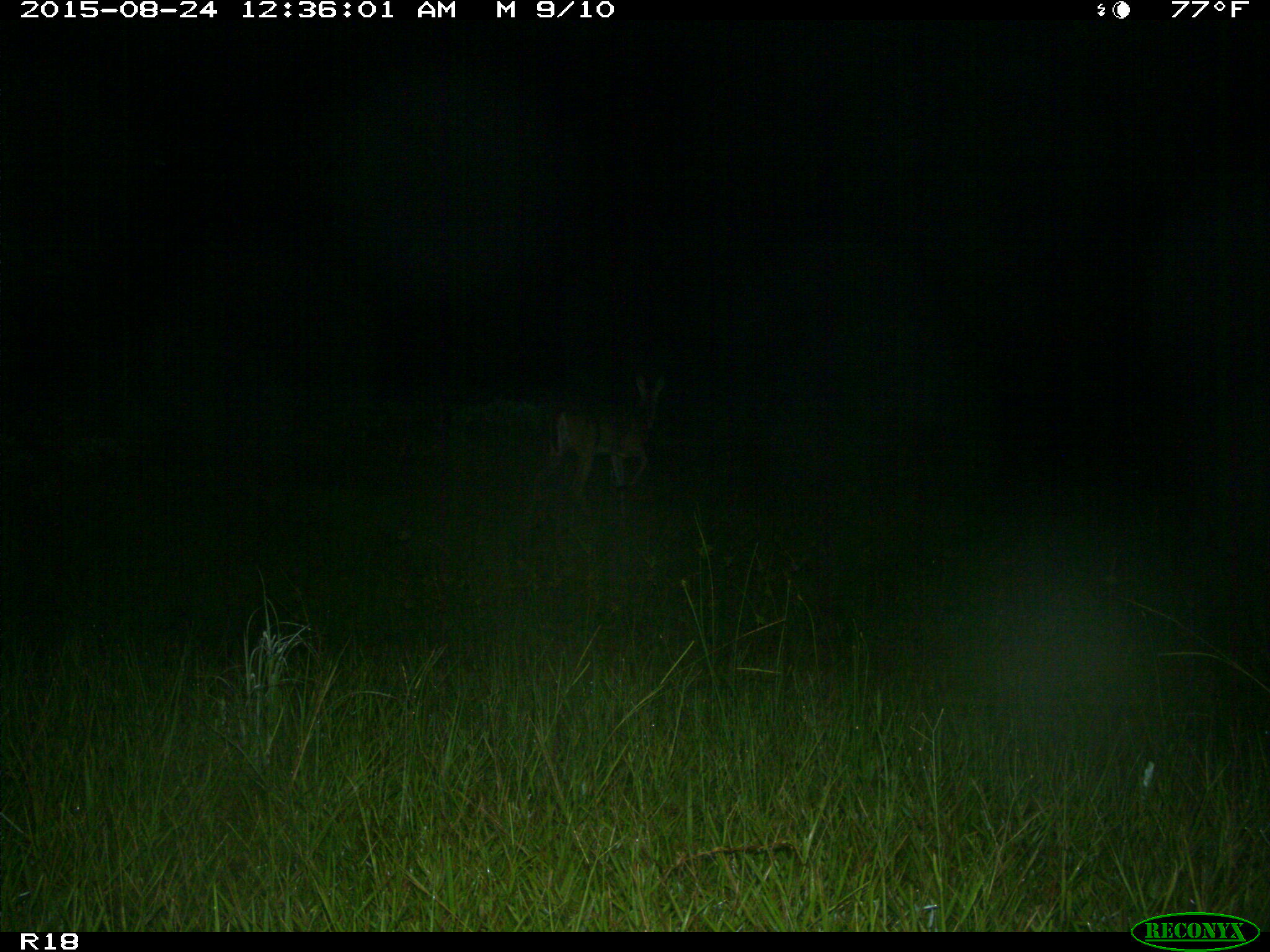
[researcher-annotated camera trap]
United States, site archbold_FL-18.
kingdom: Animalia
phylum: Chordata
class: Mammalia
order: Artiodactyla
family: Cervidae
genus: Odocoileus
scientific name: Odocoileus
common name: deer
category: unidentified deer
Unidentified deer (deer) (Odocoileus).